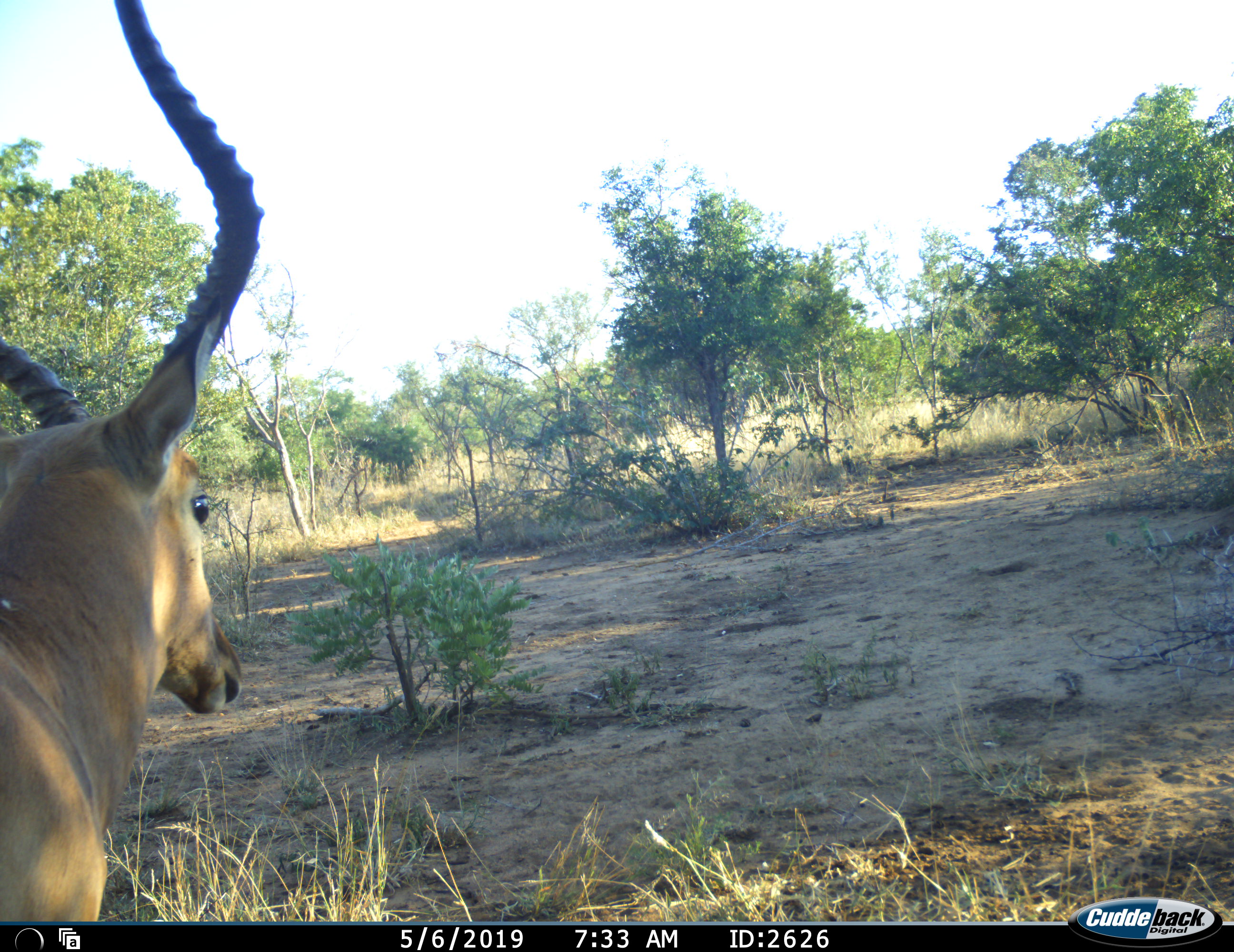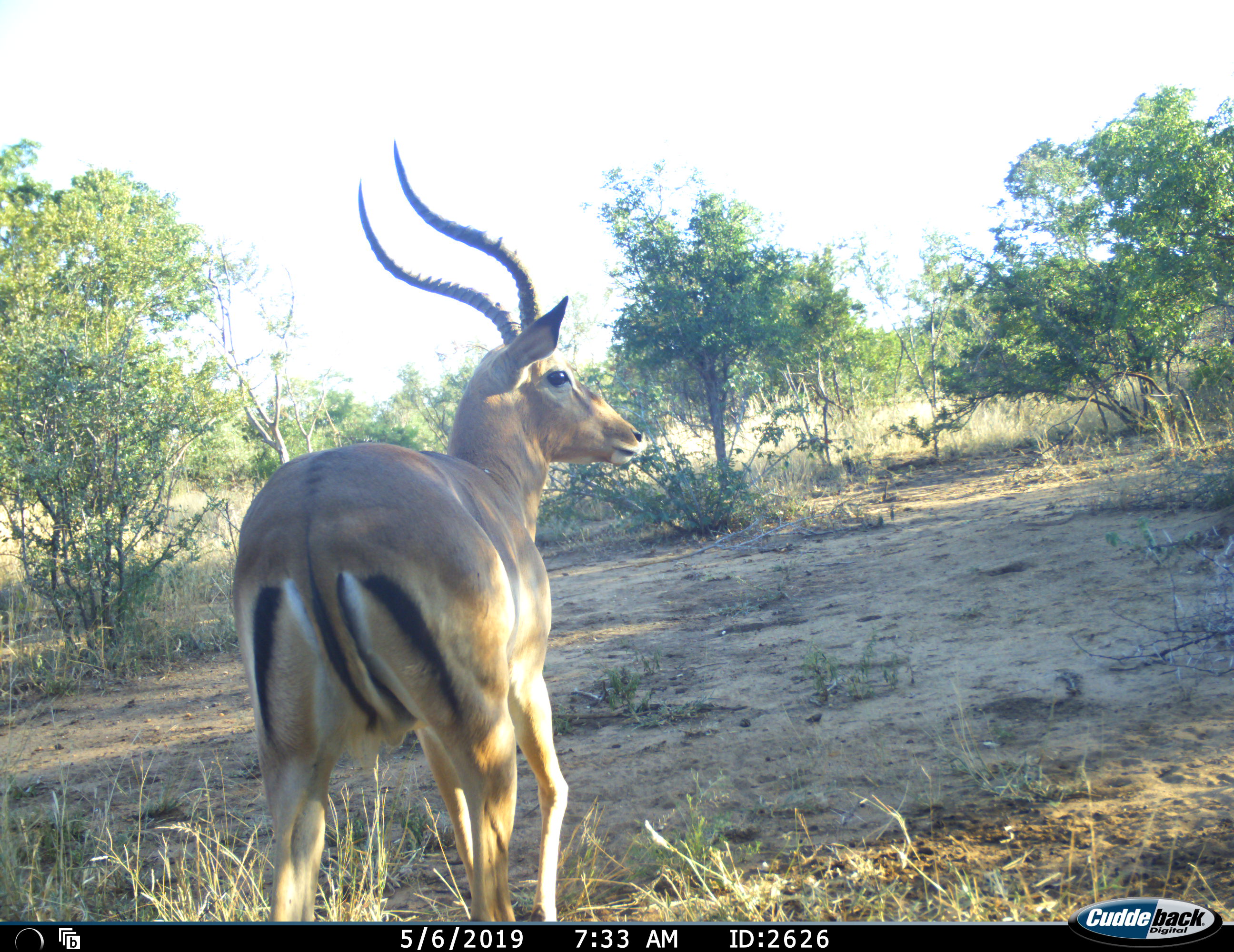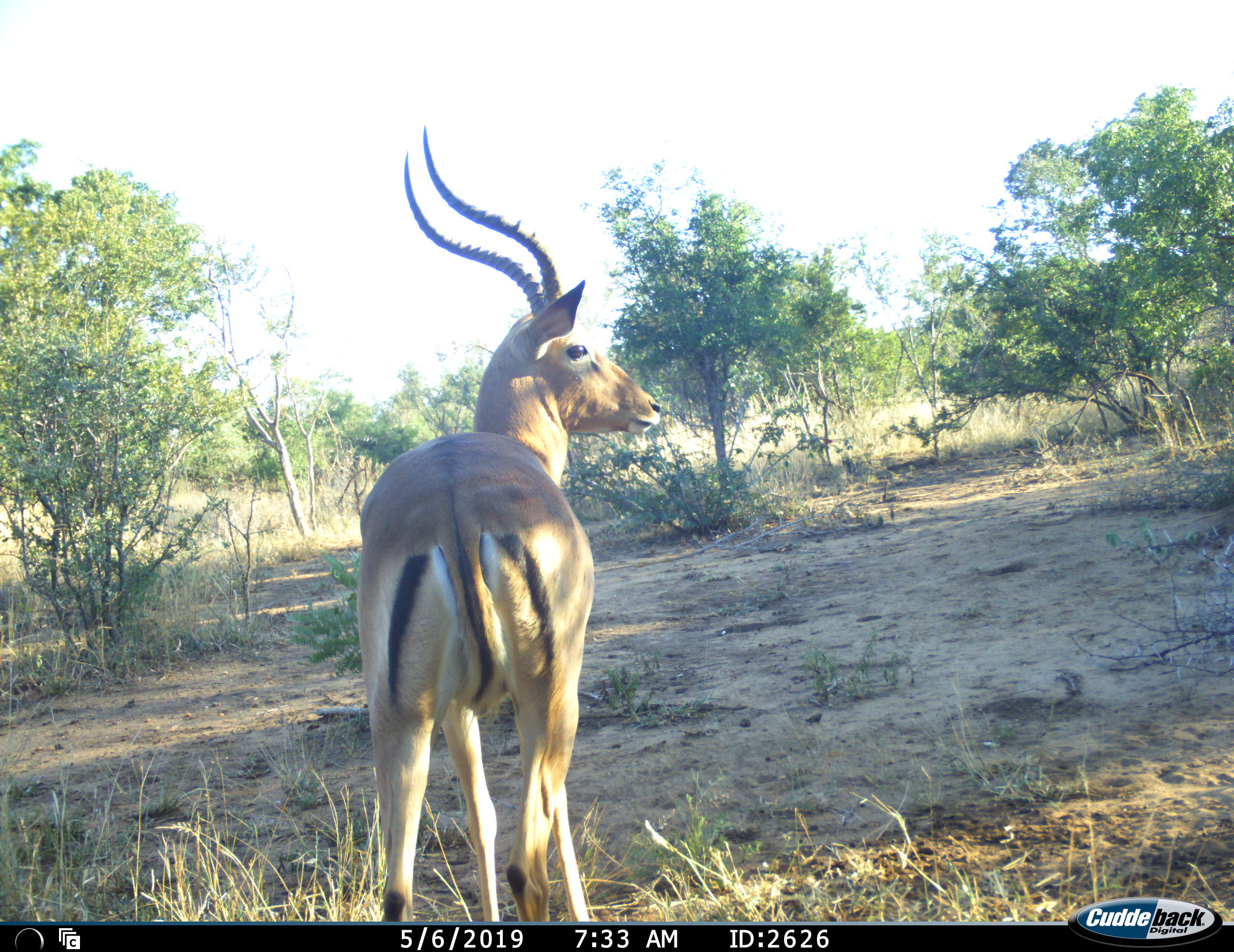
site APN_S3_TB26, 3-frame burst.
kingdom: Animalia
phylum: Chordata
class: Mammalia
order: Artiodactyla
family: Bovidae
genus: Aepyceros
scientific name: Aepyceros melampus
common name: impala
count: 1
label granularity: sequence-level